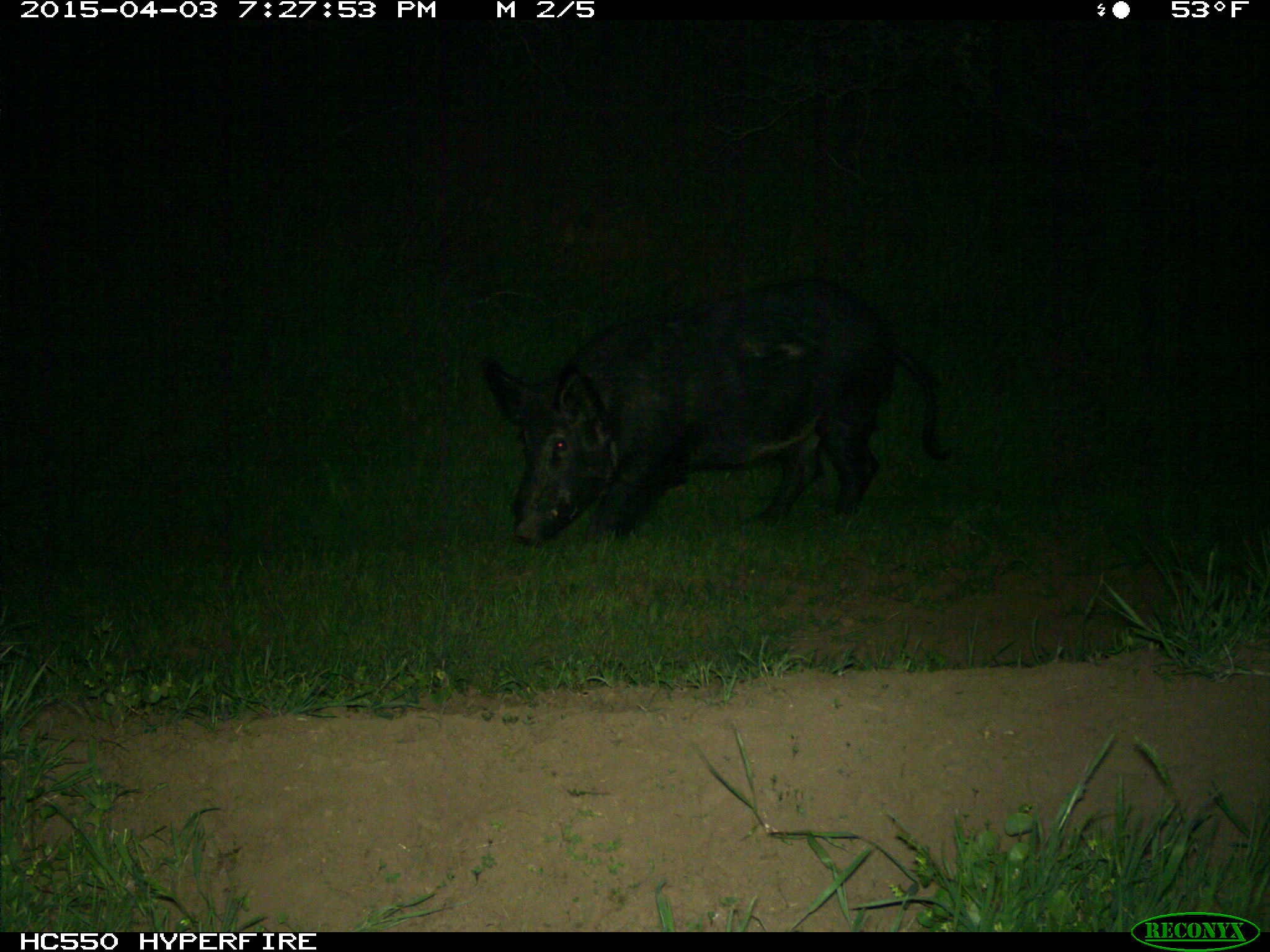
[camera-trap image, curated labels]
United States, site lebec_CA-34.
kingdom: Animalia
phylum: Chordata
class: Mammalia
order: Artiodactyla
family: Suidae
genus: Sus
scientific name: Sus scrofa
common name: wild boar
Sus scrofa (wild boar).